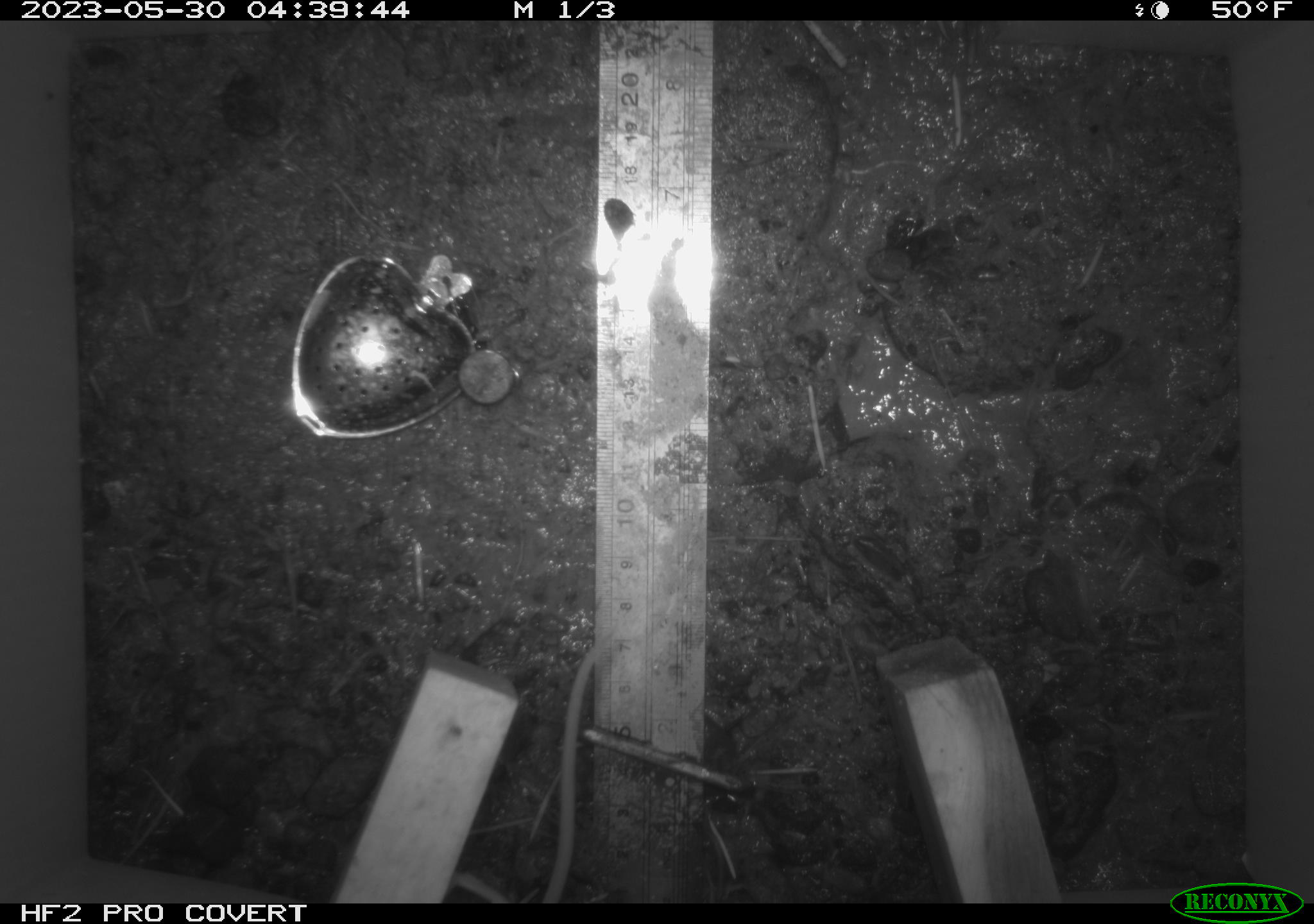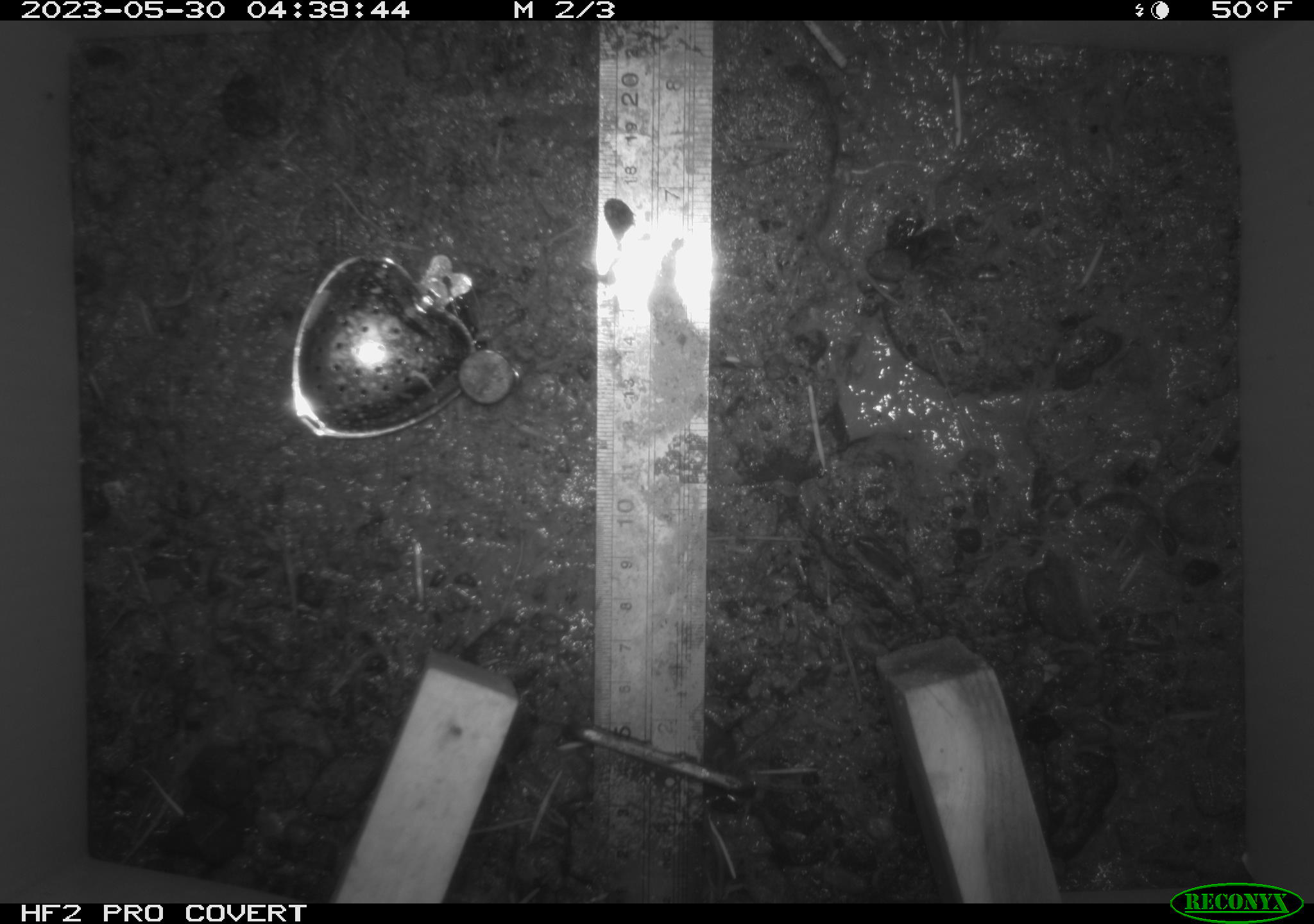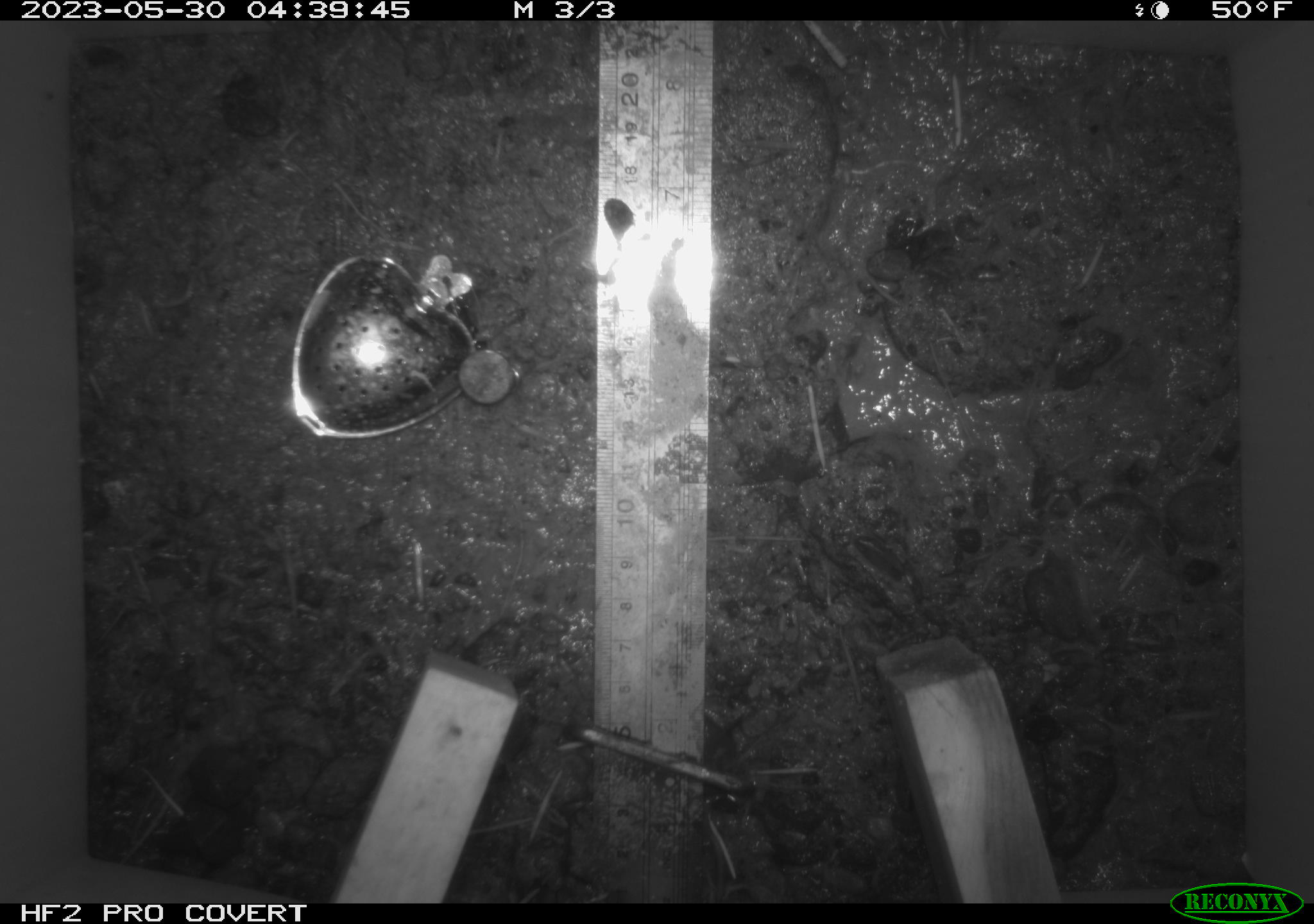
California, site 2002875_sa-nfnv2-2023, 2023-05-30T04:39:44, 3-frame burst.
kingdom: Animalia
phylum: Chordata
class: Mammalia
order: Rodentia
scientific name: Rodentia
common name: mouse species